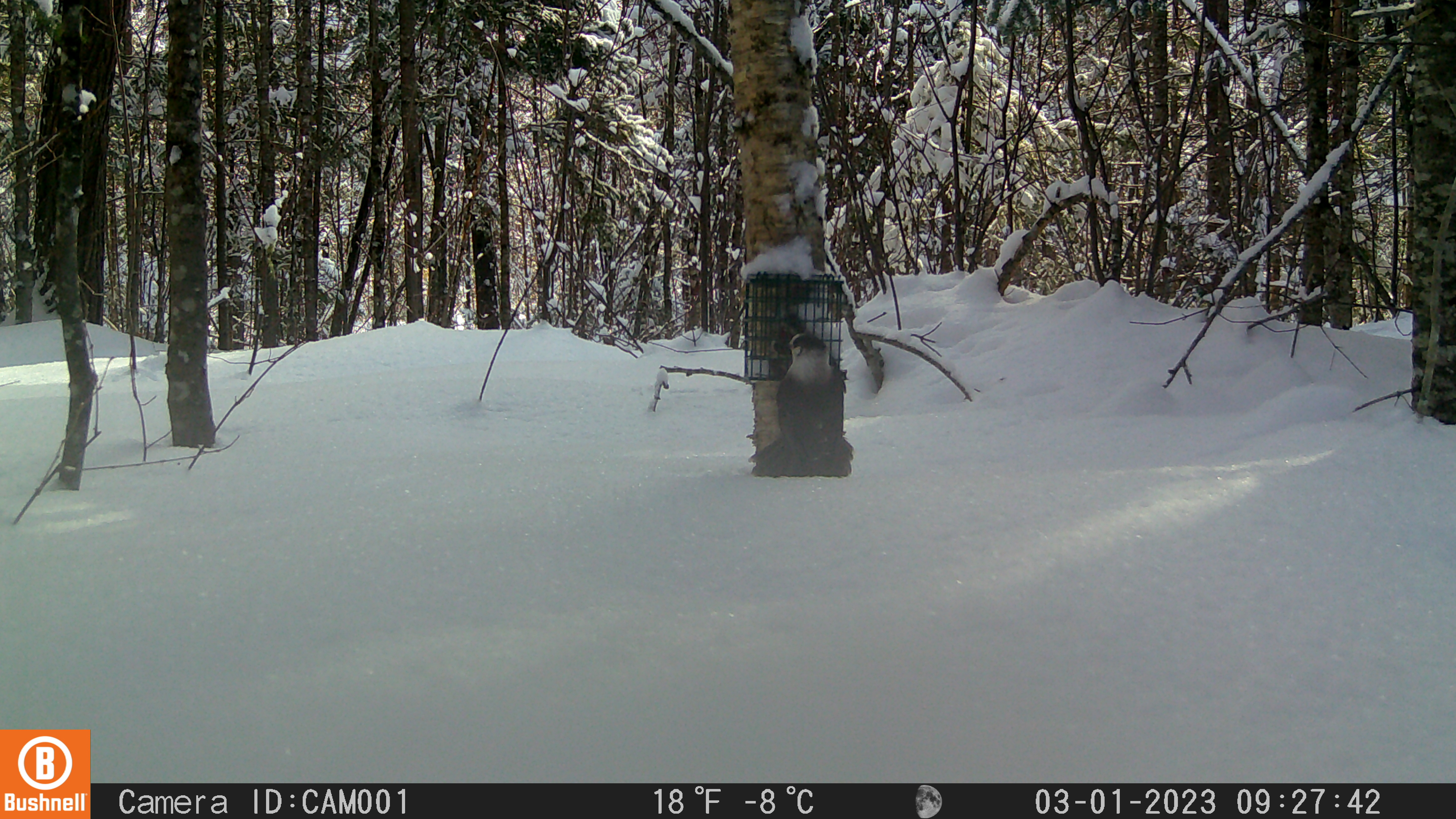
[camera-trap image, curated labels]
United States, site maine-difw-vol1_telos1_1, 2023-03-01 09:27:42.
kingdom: Animalia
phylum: Chordata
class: Aves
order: Passeriformes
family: Corvidae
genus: Perisoreus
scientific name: Perisoreus canadensis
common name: canada jay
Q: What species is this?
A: Canada jay (Perisoreus canadensis).